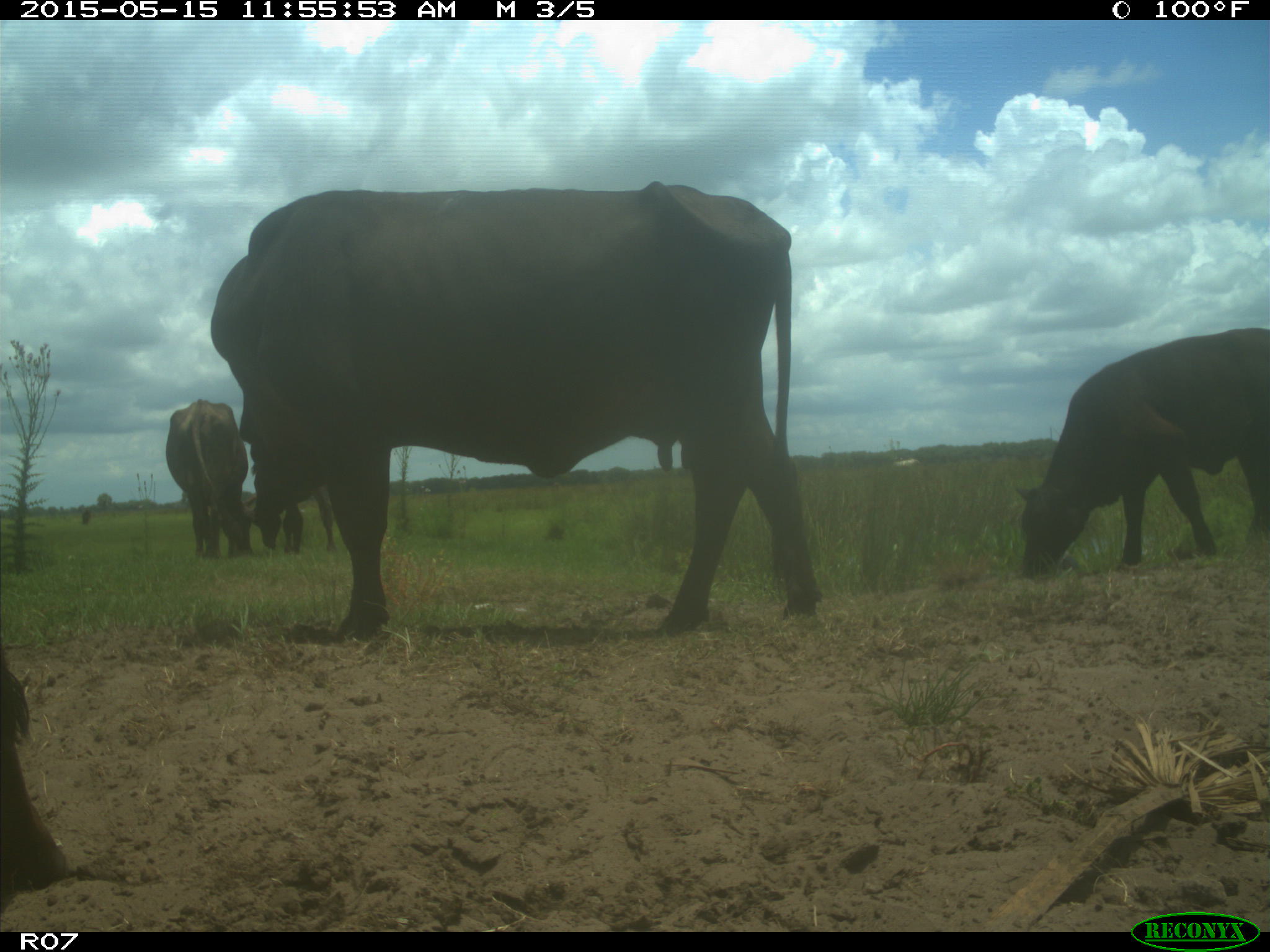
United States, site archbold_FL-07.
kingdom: Animalia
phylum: Chordata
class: Mammalia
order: Artiodactyla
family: Bovidae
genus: Bos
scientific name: Bos taurus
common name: domestic cow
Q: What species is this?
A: Bos taurus (domestic cow).